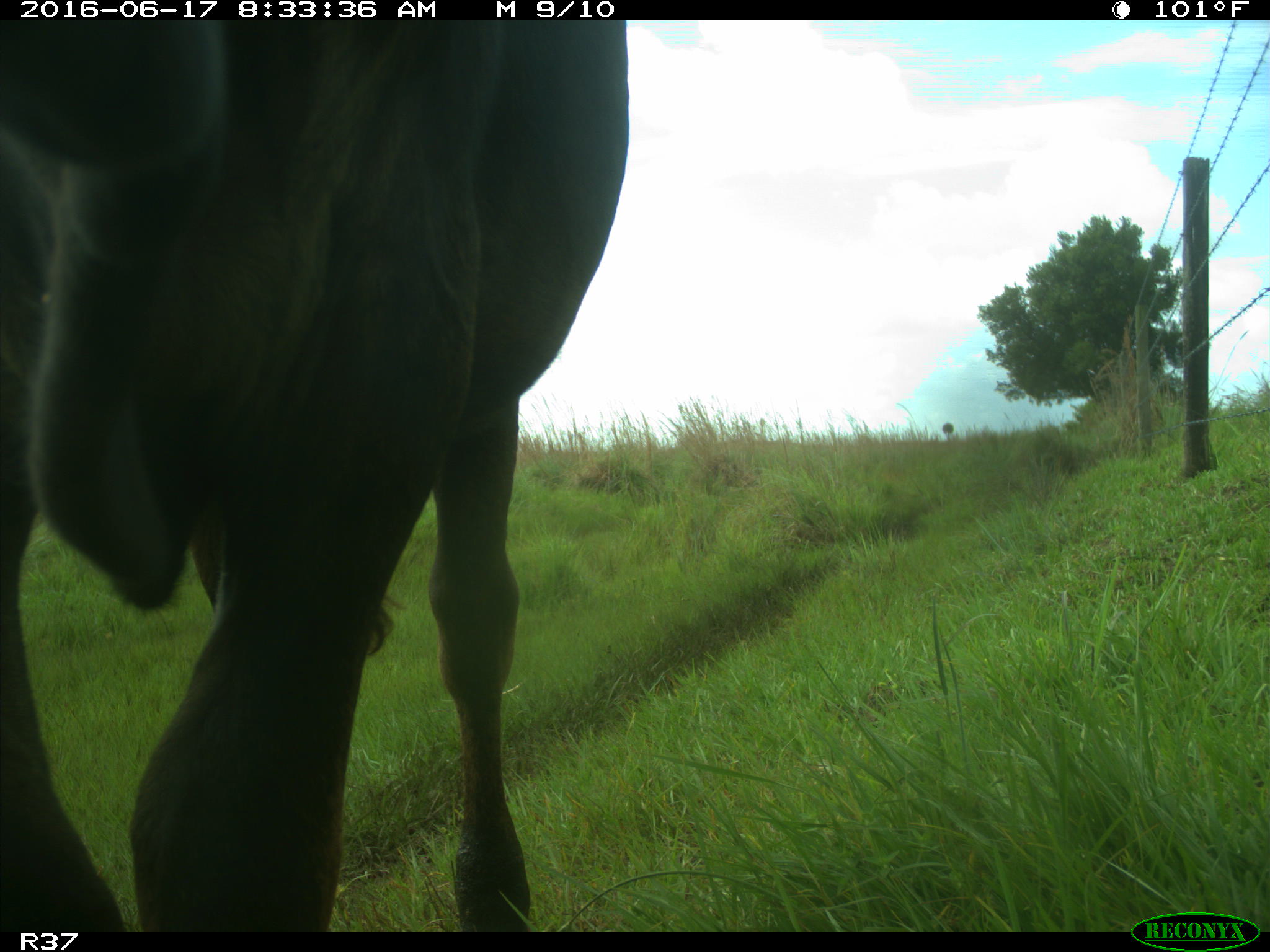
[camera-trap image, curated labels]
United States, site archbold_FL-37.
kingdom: Animalia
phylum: Chordata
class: Mammalia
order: Artiodactyla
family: Bovidae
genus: Bos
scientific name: Bos taurus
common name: domestic cow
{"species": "Bos taurus (domestic cow)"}